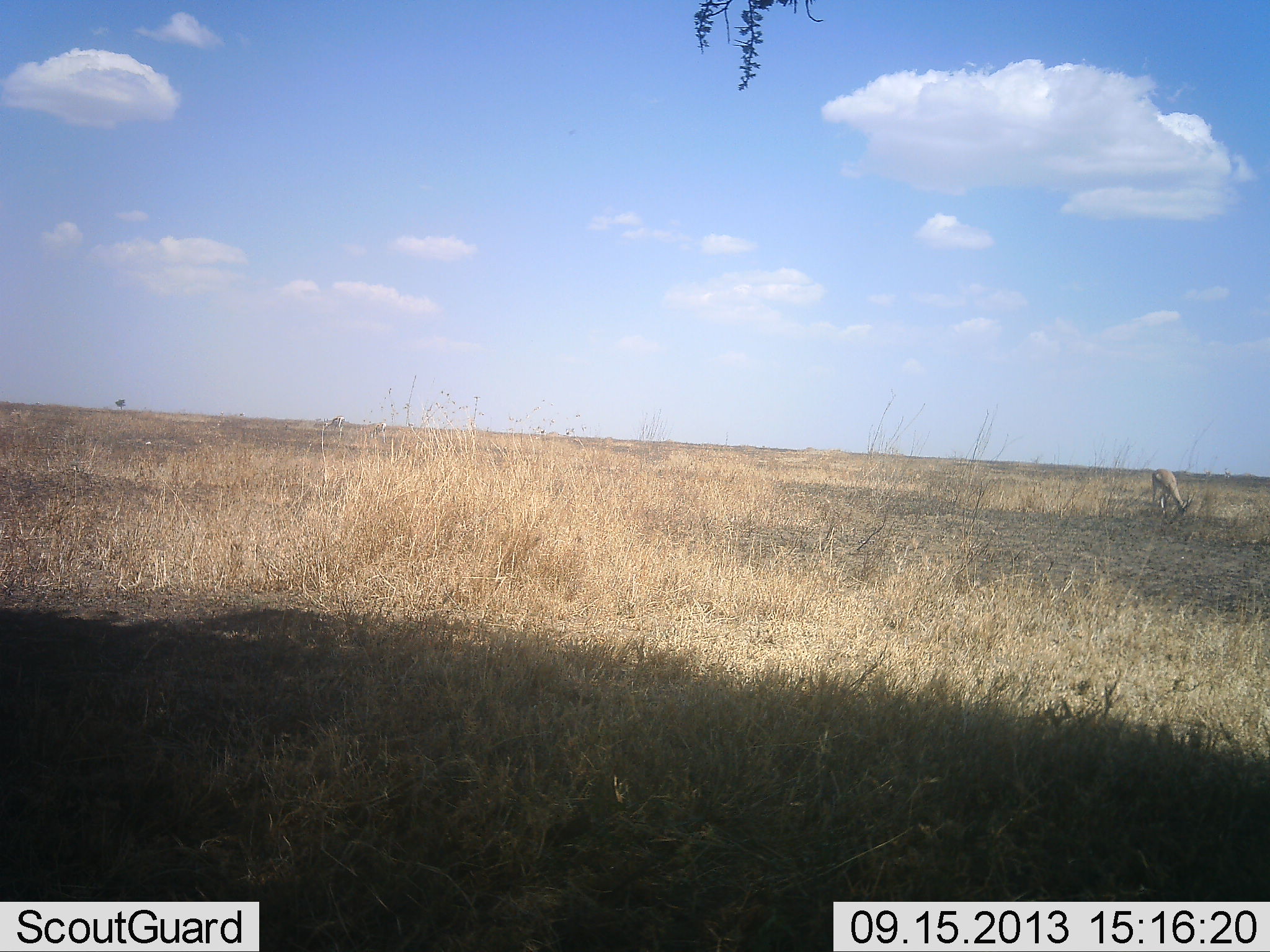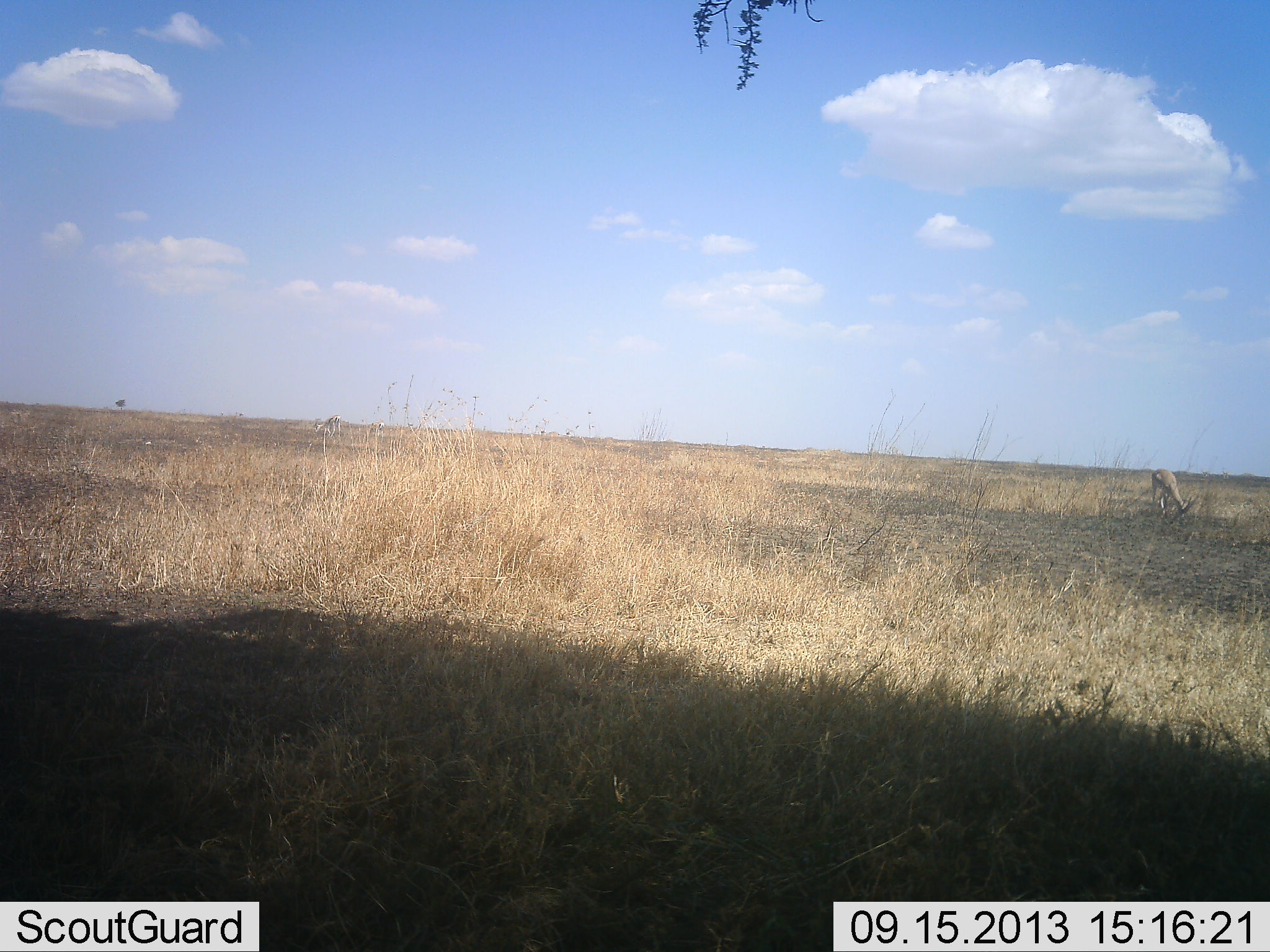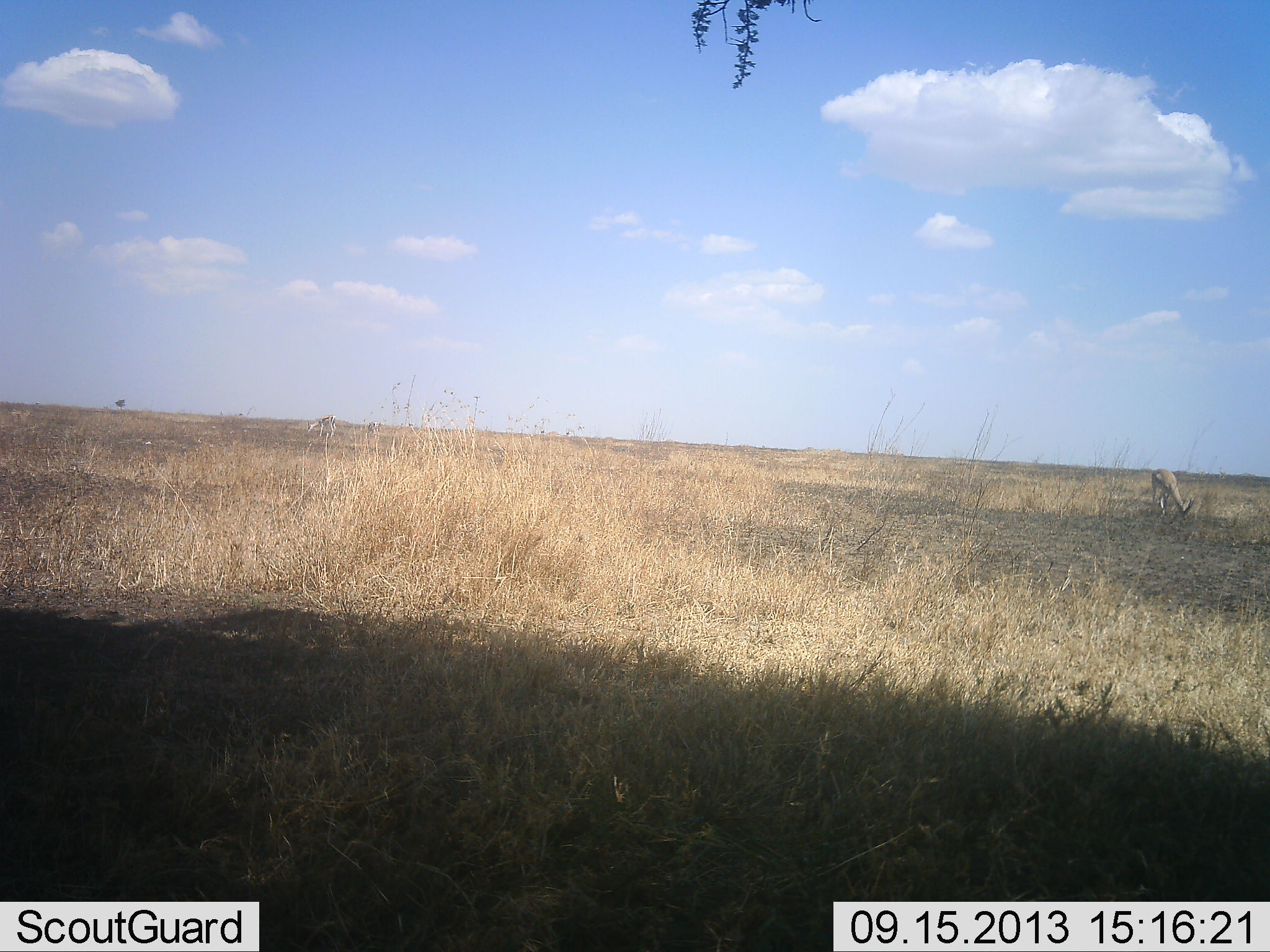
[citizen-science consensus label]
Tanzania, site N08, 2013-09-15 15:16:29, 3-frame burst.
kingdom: Animalia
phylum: Chordata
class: Mammalia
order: Artiodactyla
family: Bovidae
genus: Eudorcas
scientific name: Eudorcas thomsonii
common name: thomson's gazelle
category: gazellethomsons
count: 1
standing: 40%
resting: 0%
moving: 7%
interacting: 0%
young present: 0%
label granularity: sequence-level